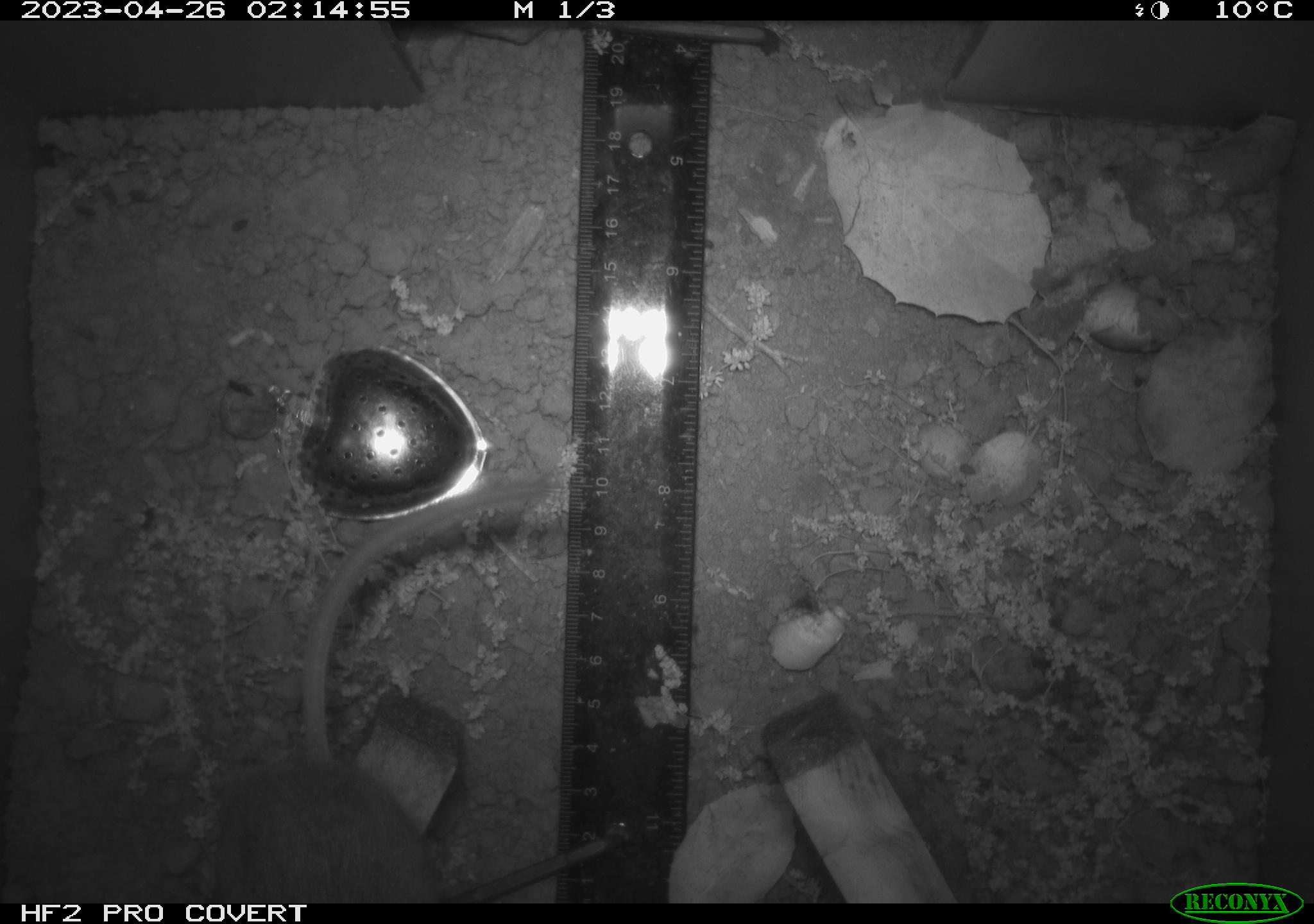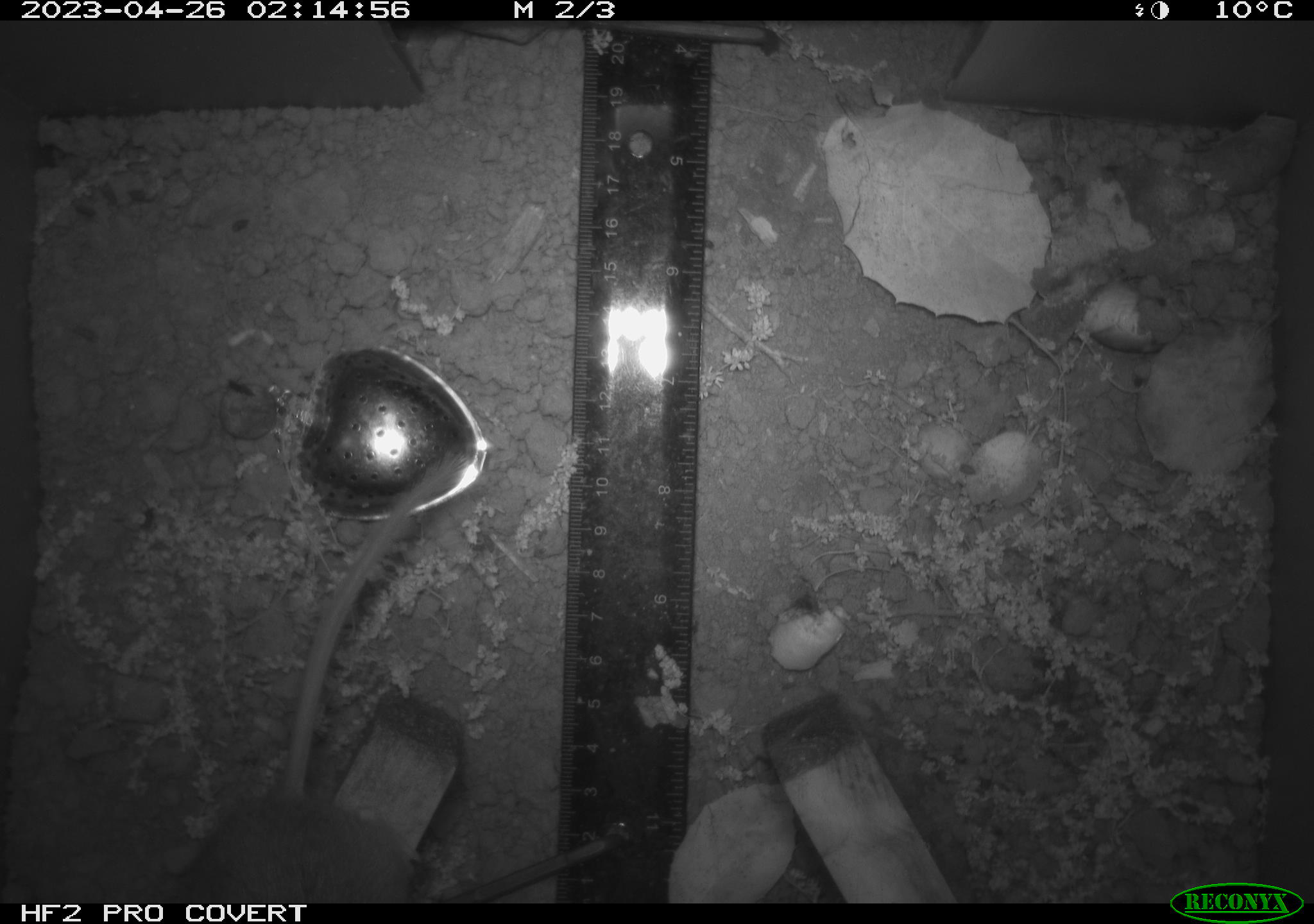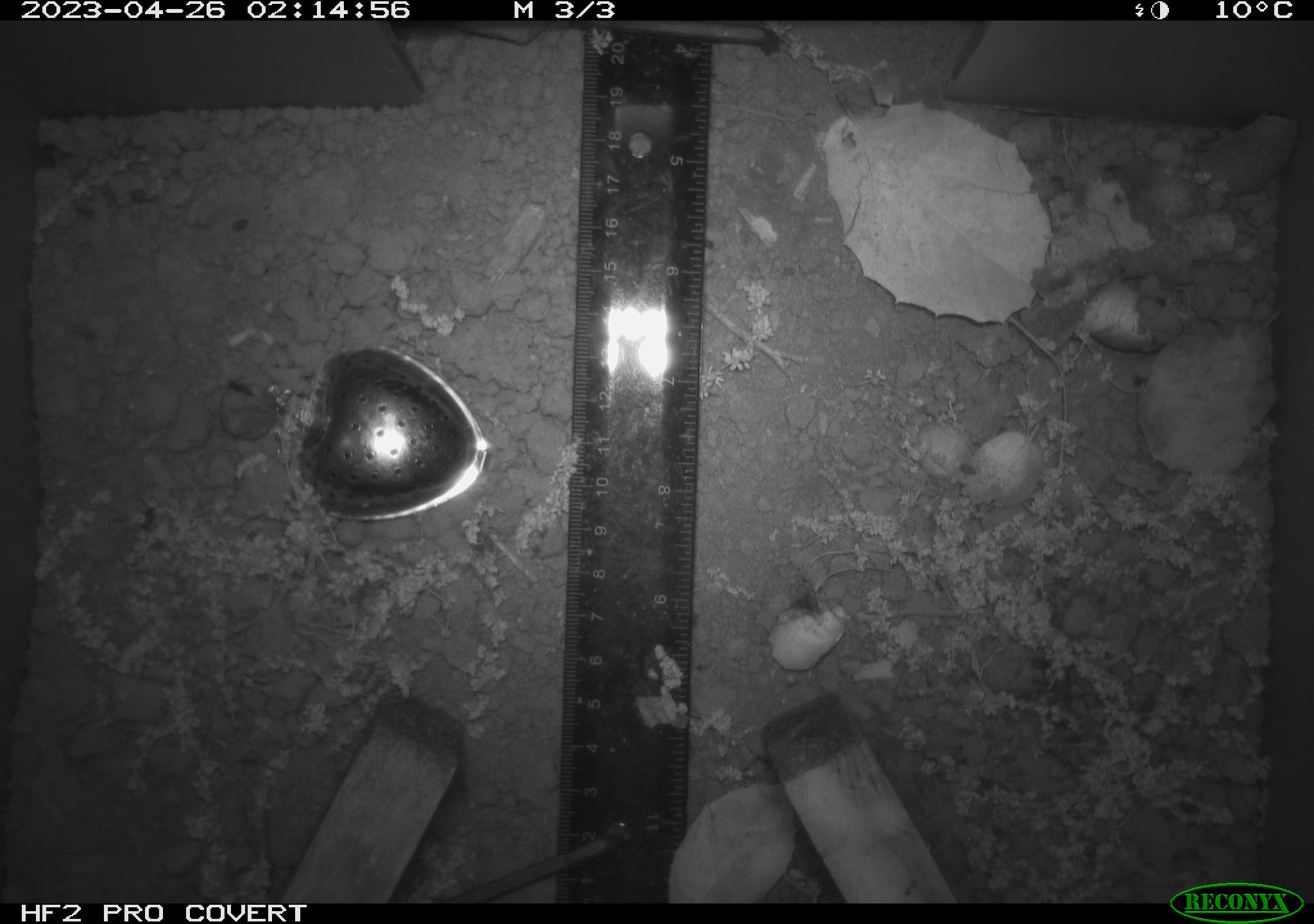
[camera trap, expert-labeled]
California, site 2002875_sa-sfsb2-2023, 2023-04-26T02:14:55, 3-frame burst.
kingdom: Animalia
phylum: Chordata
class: Mammalia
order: Rodentia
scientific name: Rodentia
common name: mouse species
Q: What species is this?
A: Mouse species (Rodentia).